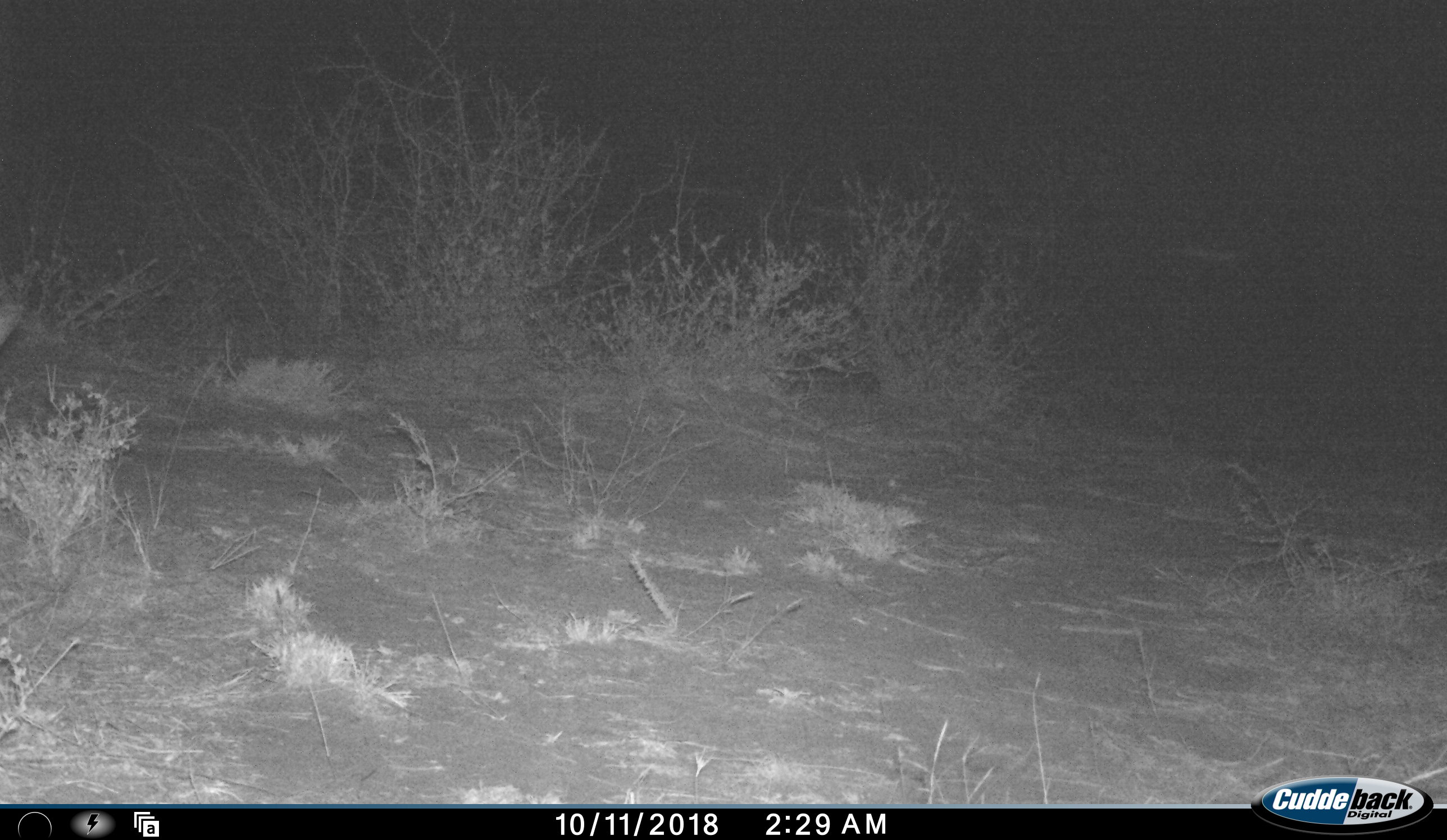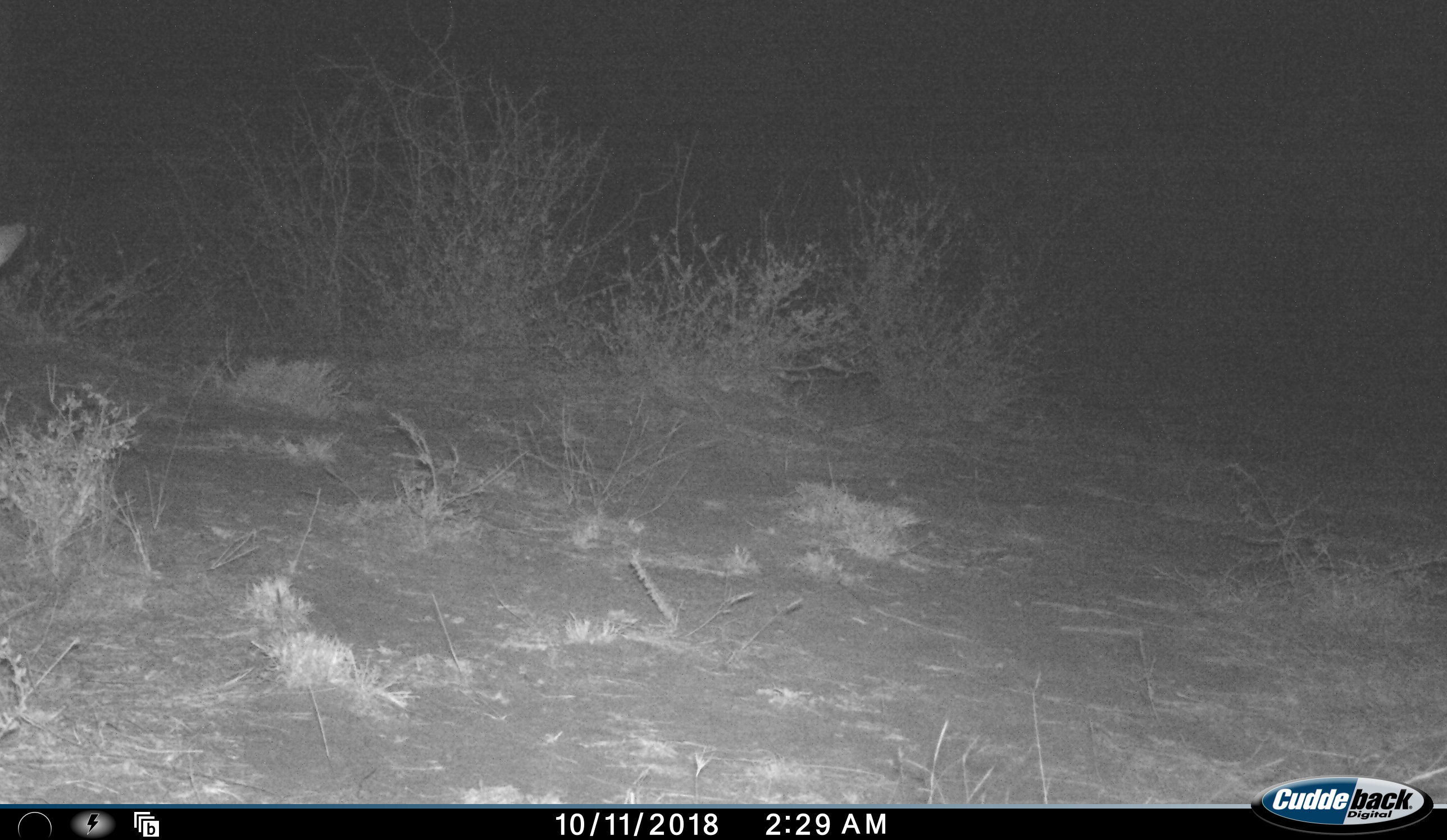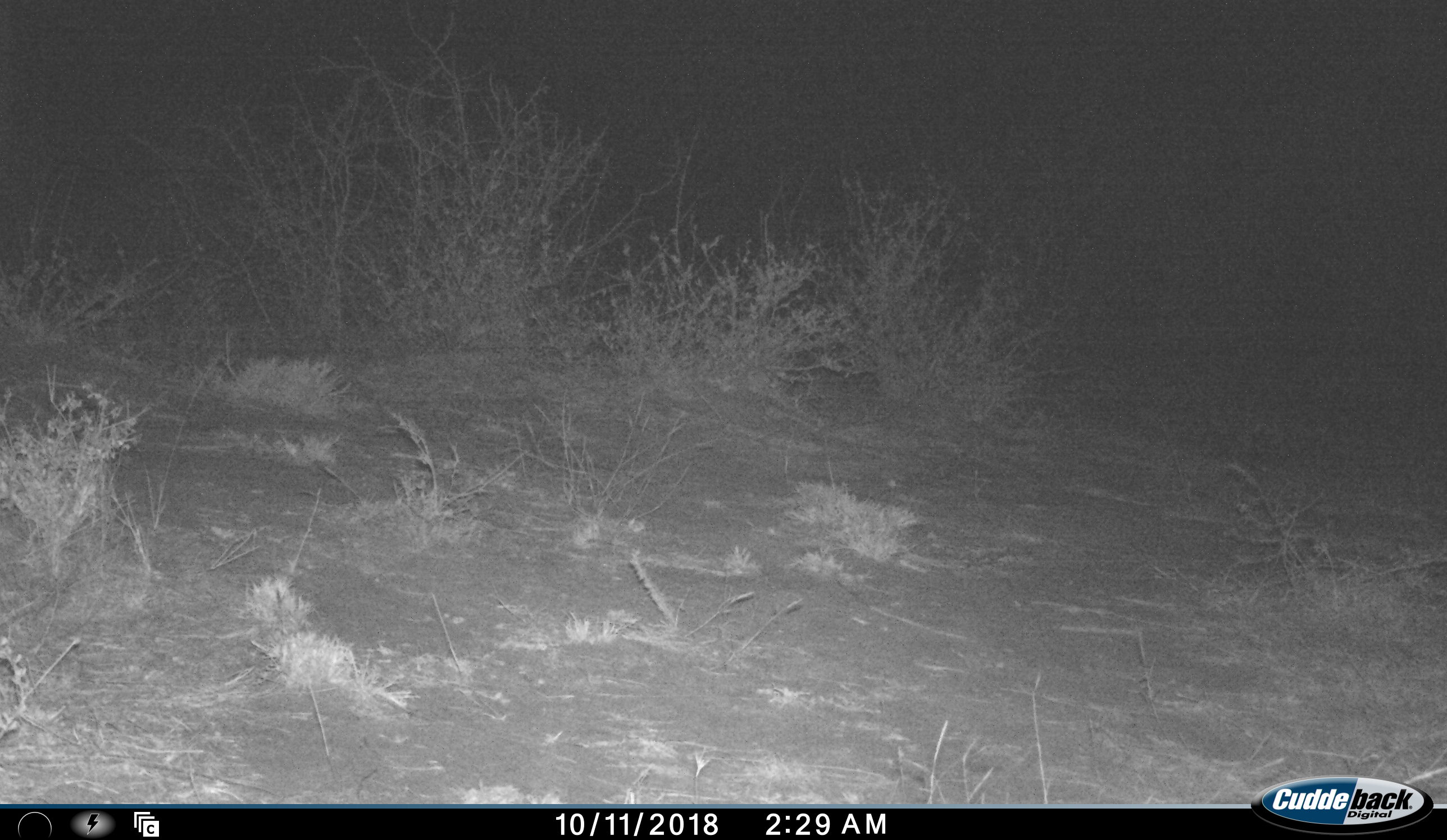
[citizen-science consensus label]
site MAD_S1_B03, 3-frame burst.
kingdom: Animalia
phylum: Chordata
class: Mammalia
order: Artiodactyla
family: Bovidae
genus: Aepyceros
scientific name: Aepyceros melampus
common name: impala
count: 1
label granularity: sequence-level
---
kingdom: Animalia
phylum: Chordata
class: Mammalia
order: Perissodactyla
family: Rhinocerotidae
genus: Ceratotherium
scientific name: Ceratotherium simum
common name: white rhinoceros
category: rhinoceroswhite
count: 1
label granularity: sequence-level